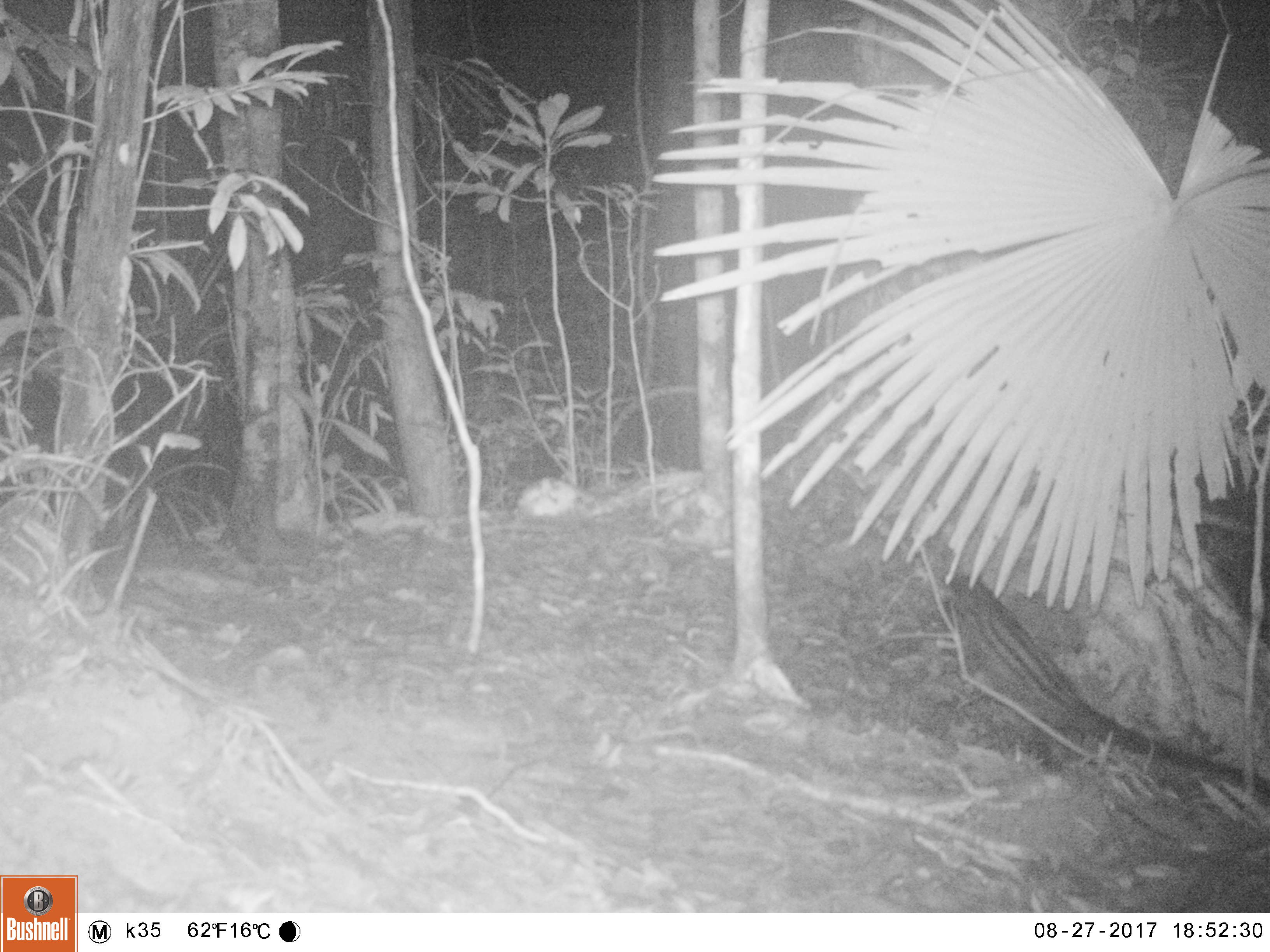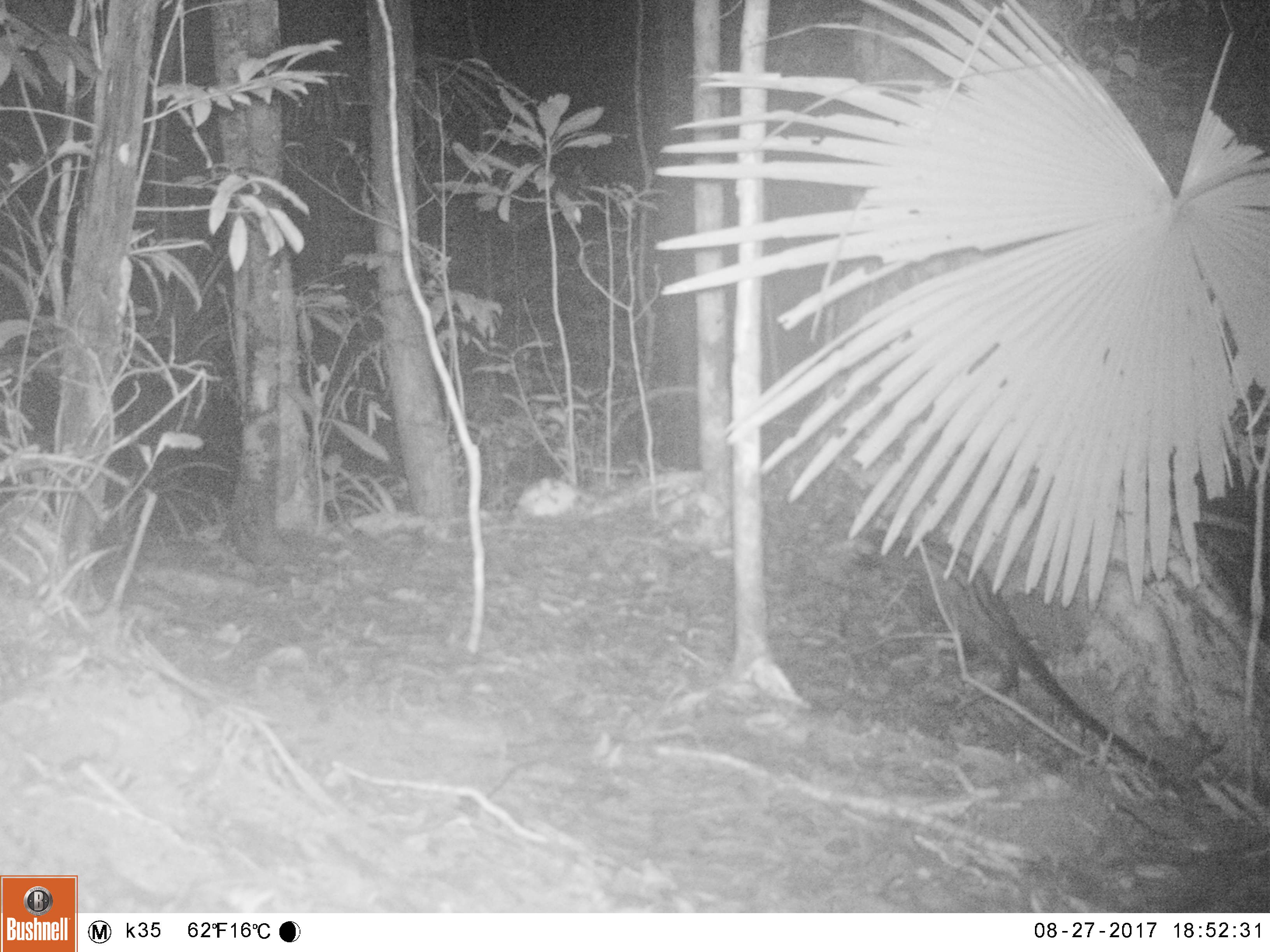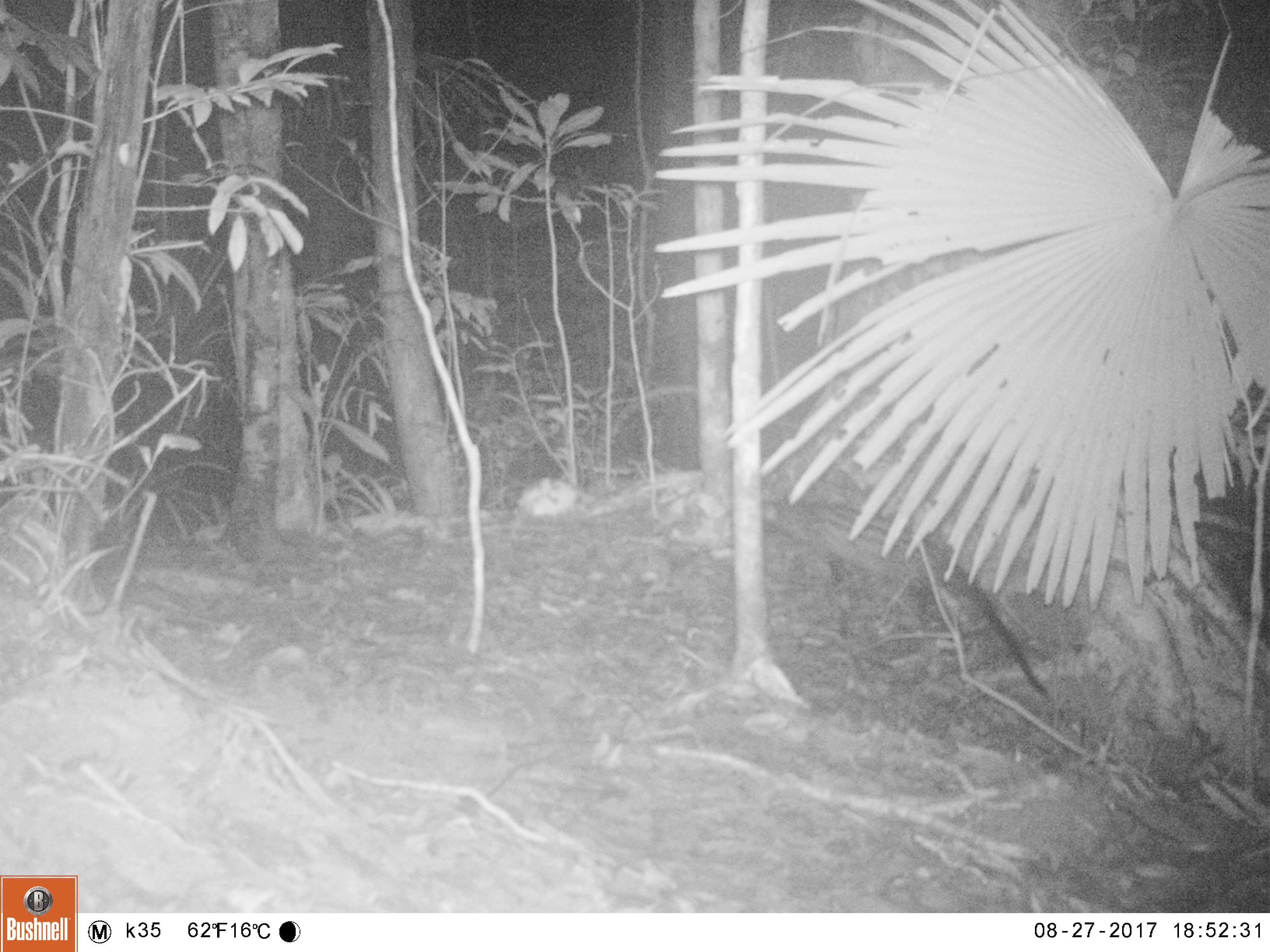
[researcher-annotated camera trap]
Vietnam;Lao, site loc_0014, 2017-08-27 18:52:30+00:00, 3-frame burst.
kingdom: Animalia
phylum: Chordata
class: Mammalia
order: Carnivora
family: Viverridae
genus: Paradoxurus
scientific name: Paradoxurus hermaphroditus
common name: common palm civet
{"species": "common palm civet (Paradoxurus hermaphroditus)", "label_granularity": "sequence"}